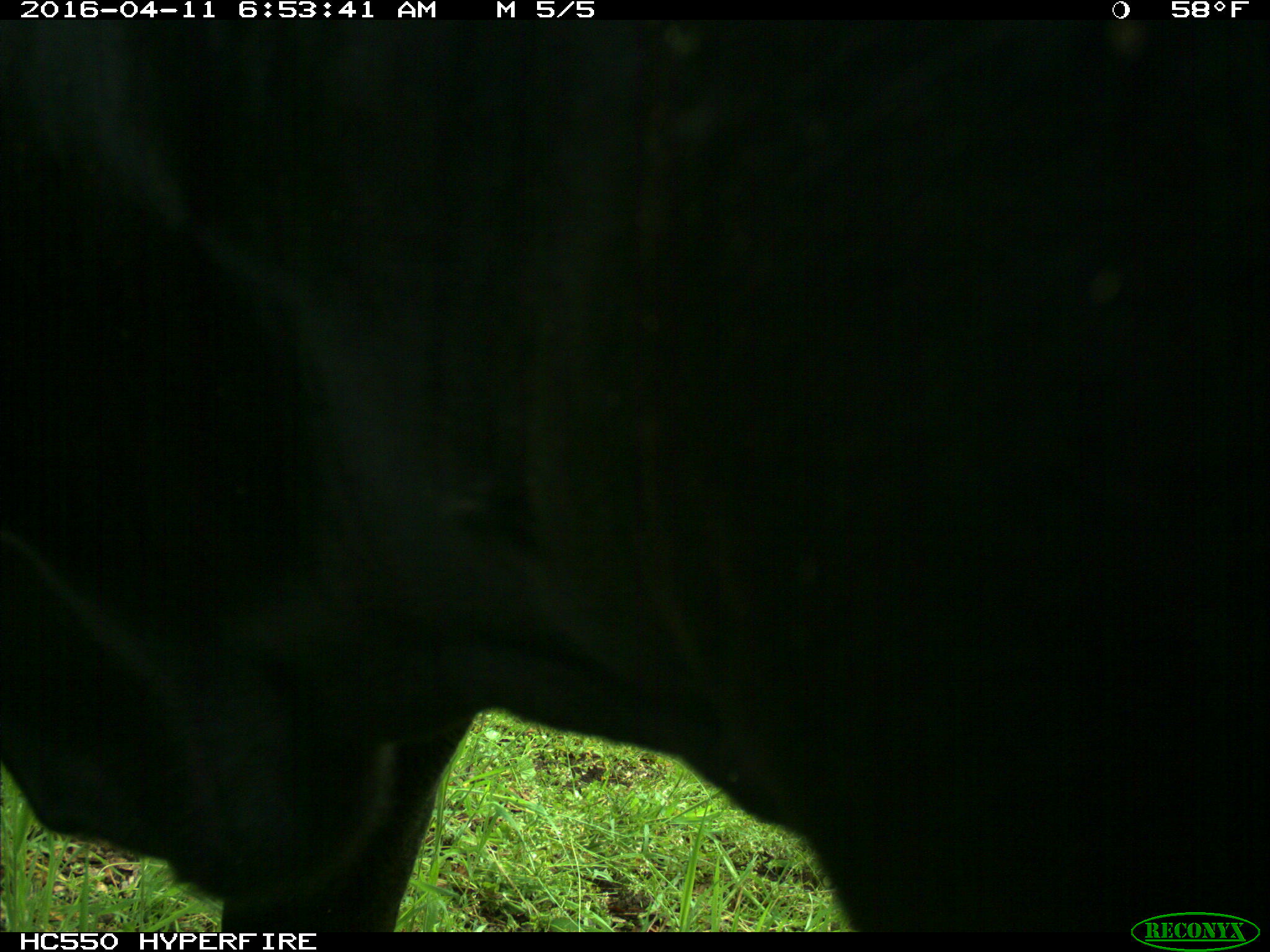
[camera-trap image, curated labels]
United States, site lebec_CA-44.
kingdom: Animalia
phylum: Chordata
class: Mammalia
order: Artiodactyla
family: Bovidae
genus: Bos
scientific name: Bos taurus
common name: domestic cow